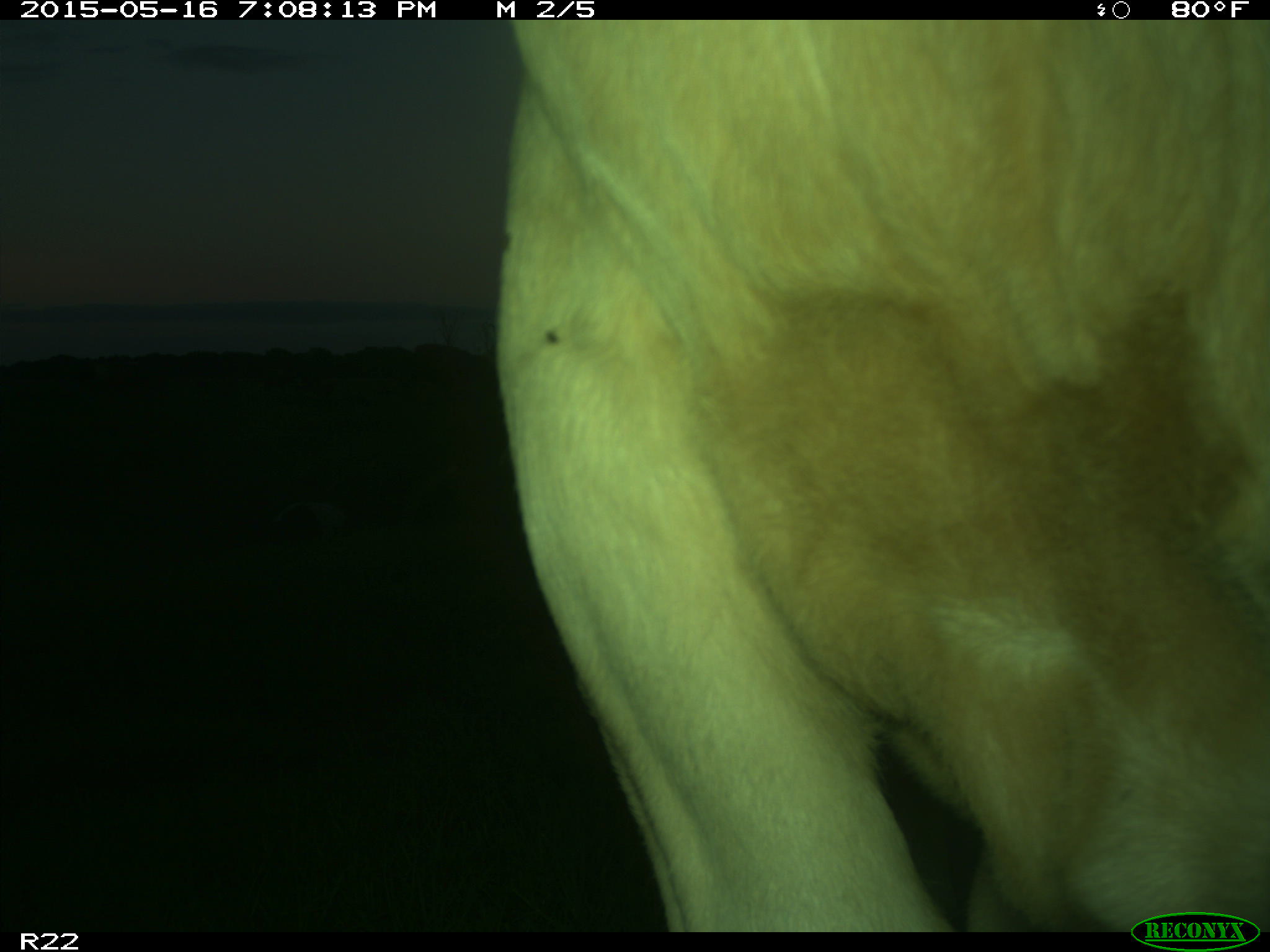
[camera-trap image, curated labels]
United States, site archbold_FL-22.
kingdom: Animalia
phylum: Chordata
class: Mammalia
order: Artiodactyla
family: Bovidae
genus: Bos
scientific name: Bos taurus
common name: domestic cow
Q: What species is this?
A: Bos taurus (domestic cow).